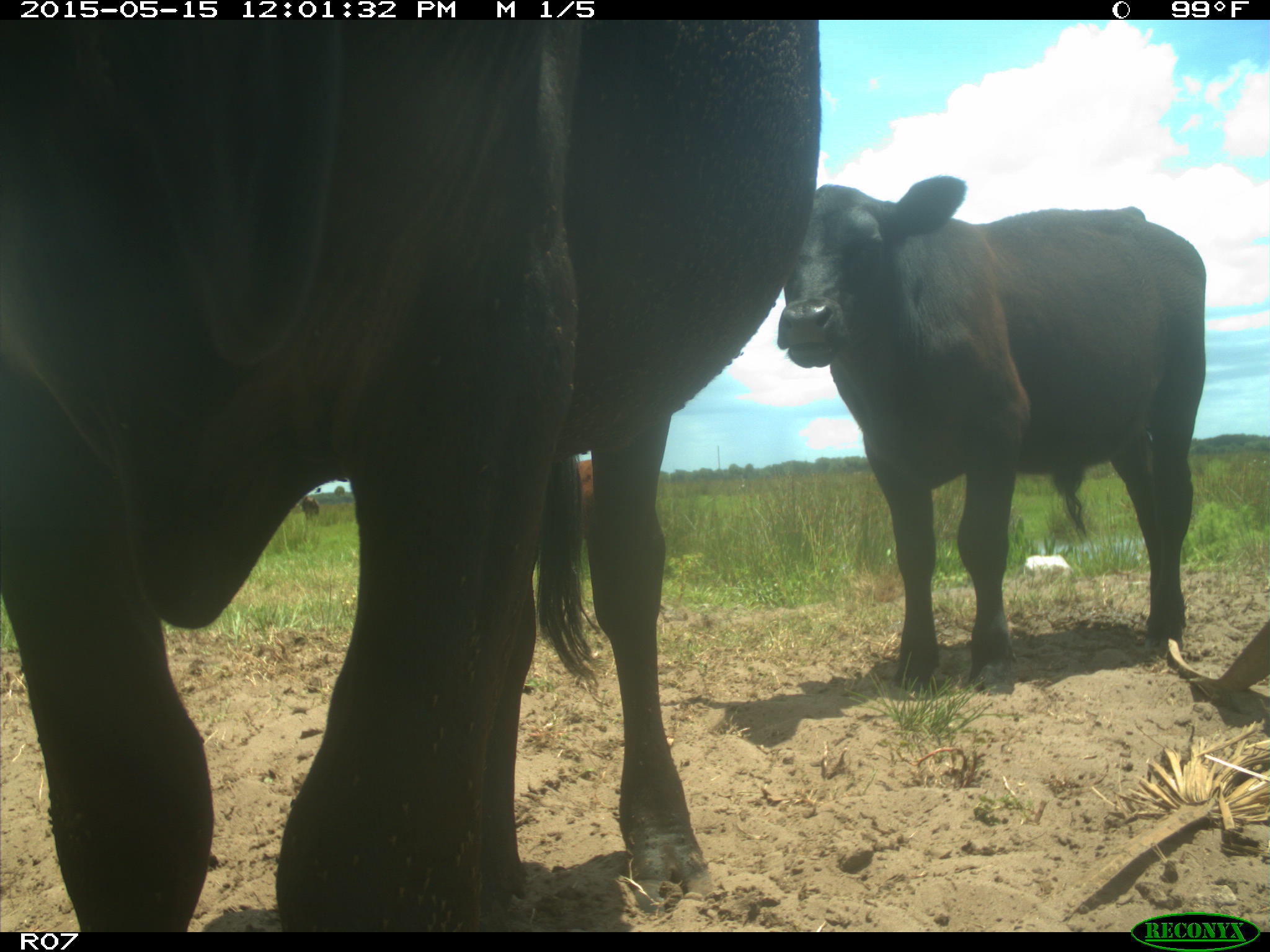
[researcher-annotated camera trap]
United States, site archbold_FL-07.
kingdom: Animalia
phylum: Chordata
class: Mammalia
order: Artiodactyla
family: Bovidae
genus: Bos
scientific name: Bos taurus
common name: domestic cow